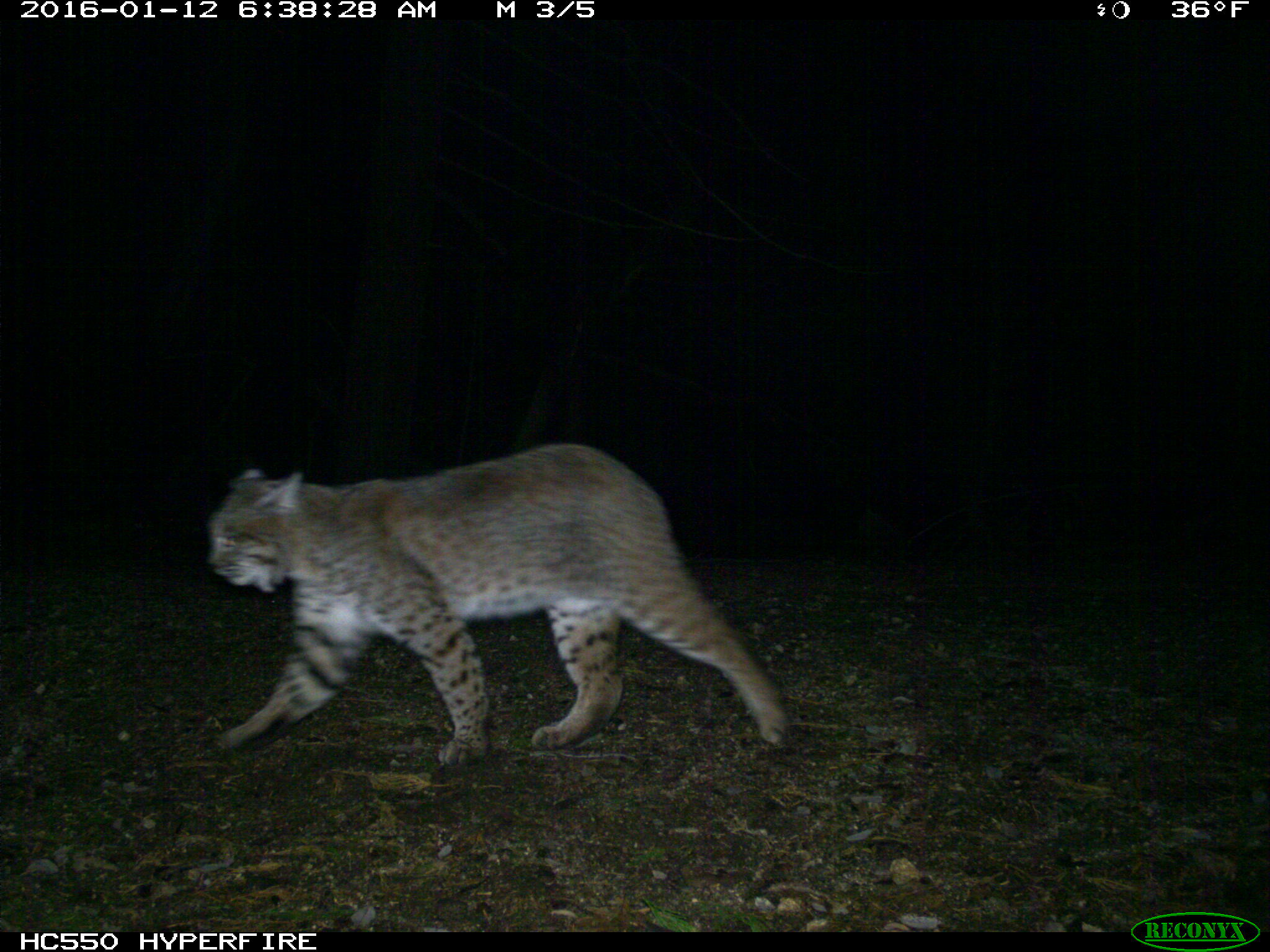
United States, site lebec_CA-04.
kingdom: Animalia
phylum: Chordata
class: Mammalia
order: Carnivora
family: Felidae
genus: Lynx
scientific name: Lynx rufus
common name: bobcat